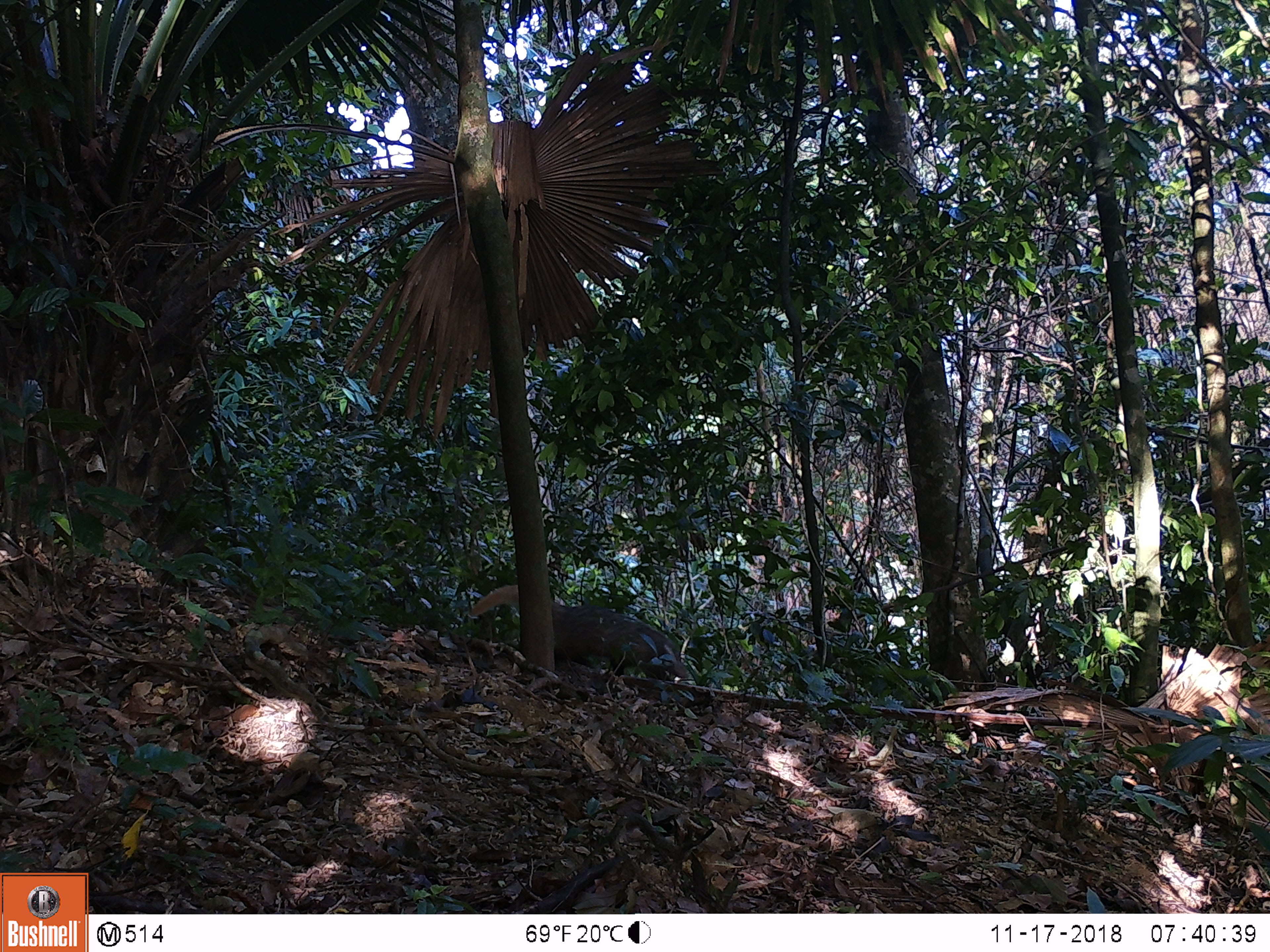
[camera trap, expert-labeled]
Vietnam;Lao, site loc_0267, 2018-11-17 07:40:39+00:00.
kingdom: Animalia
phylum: Chordata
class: Mammalia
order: Carnivora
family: Herpestidae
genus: Urva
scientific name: Urva urva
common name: crab-eating mongoose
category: crab eating mongoose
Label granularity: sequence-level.